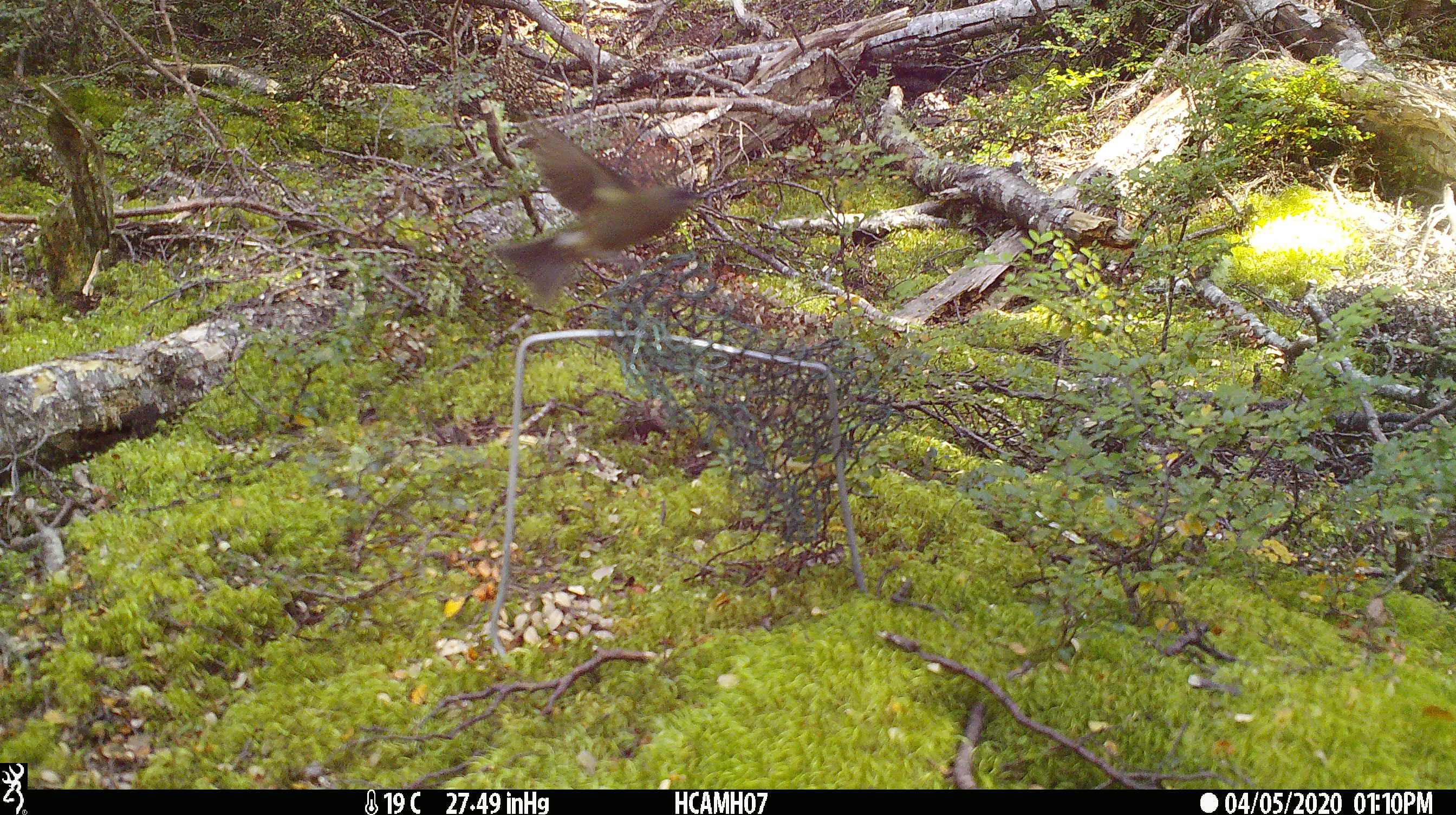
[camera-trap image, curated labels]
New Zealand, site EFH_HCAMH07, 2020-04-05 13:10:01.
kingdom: Animalia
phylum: Chordata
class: Aves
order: Passeriformes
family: Meliphagidae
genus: Anthornis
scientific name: Anthornis melanura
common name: new zealand bellbird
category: bellbird